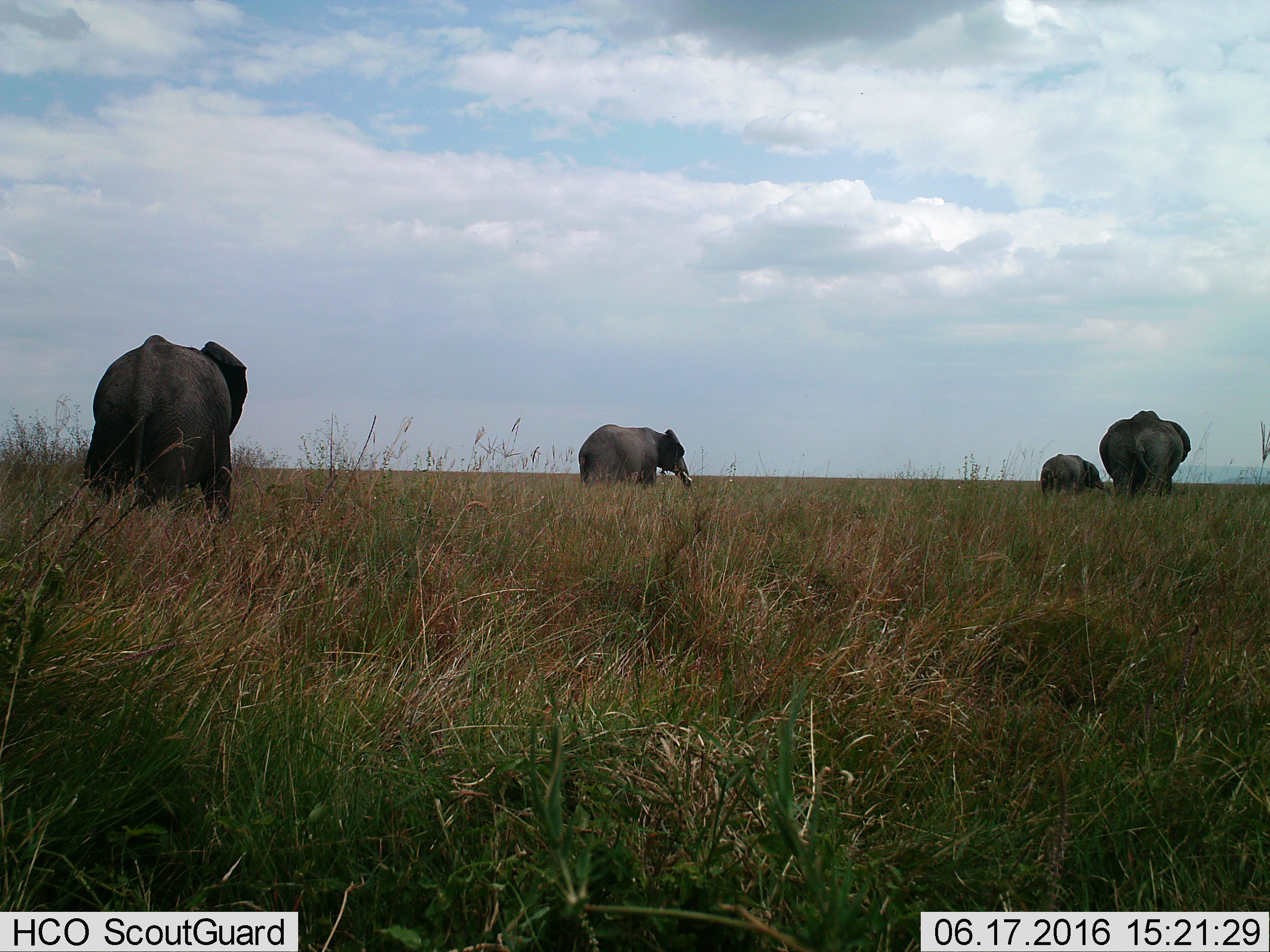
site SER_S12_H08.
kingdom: Animalia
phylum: Chordata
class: Mammalia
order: Proboscidea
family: Elephantidae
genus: Loxodonta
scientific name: Loxodonta africana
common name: african bush elephant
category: elephant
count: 4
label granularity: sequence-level